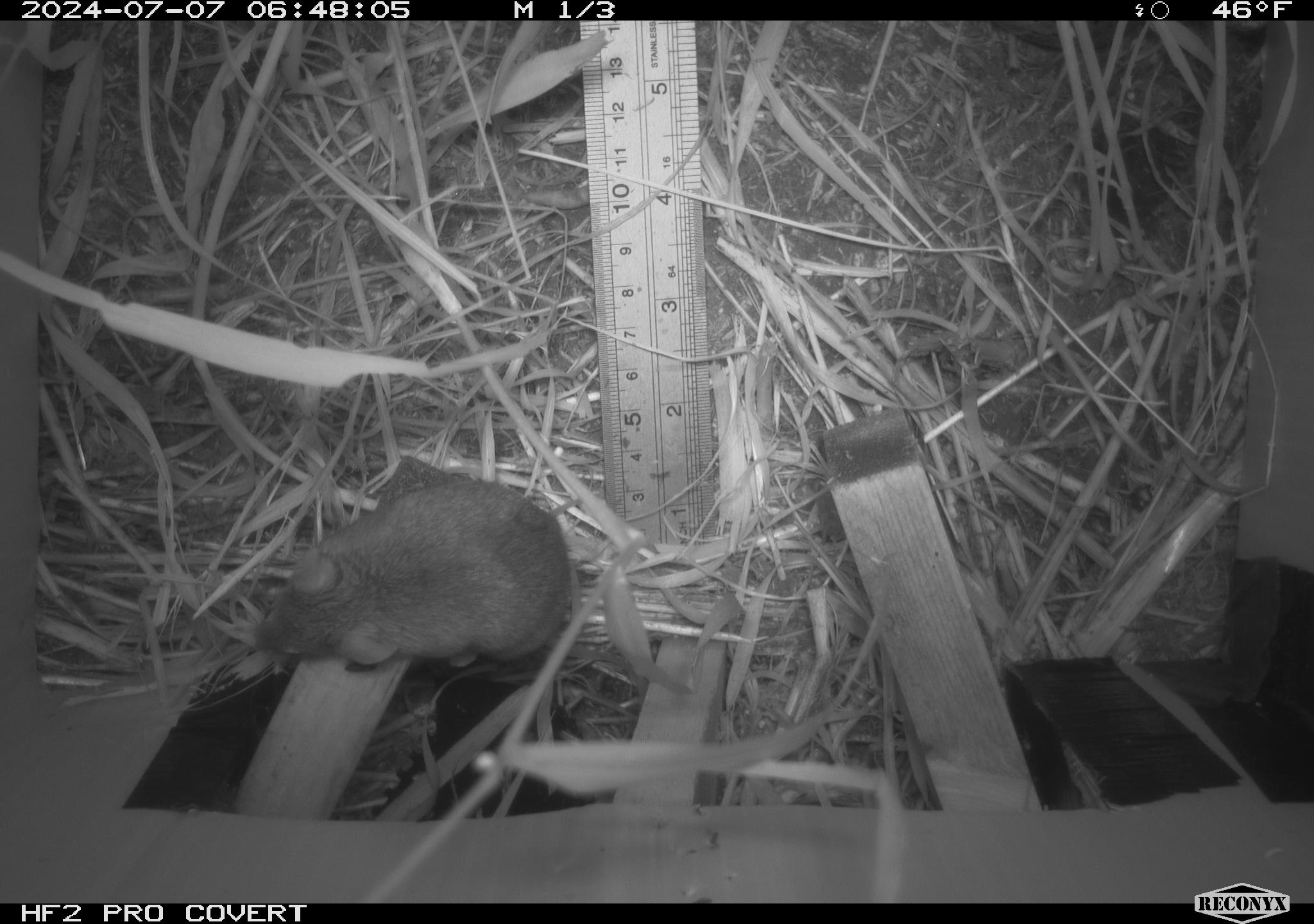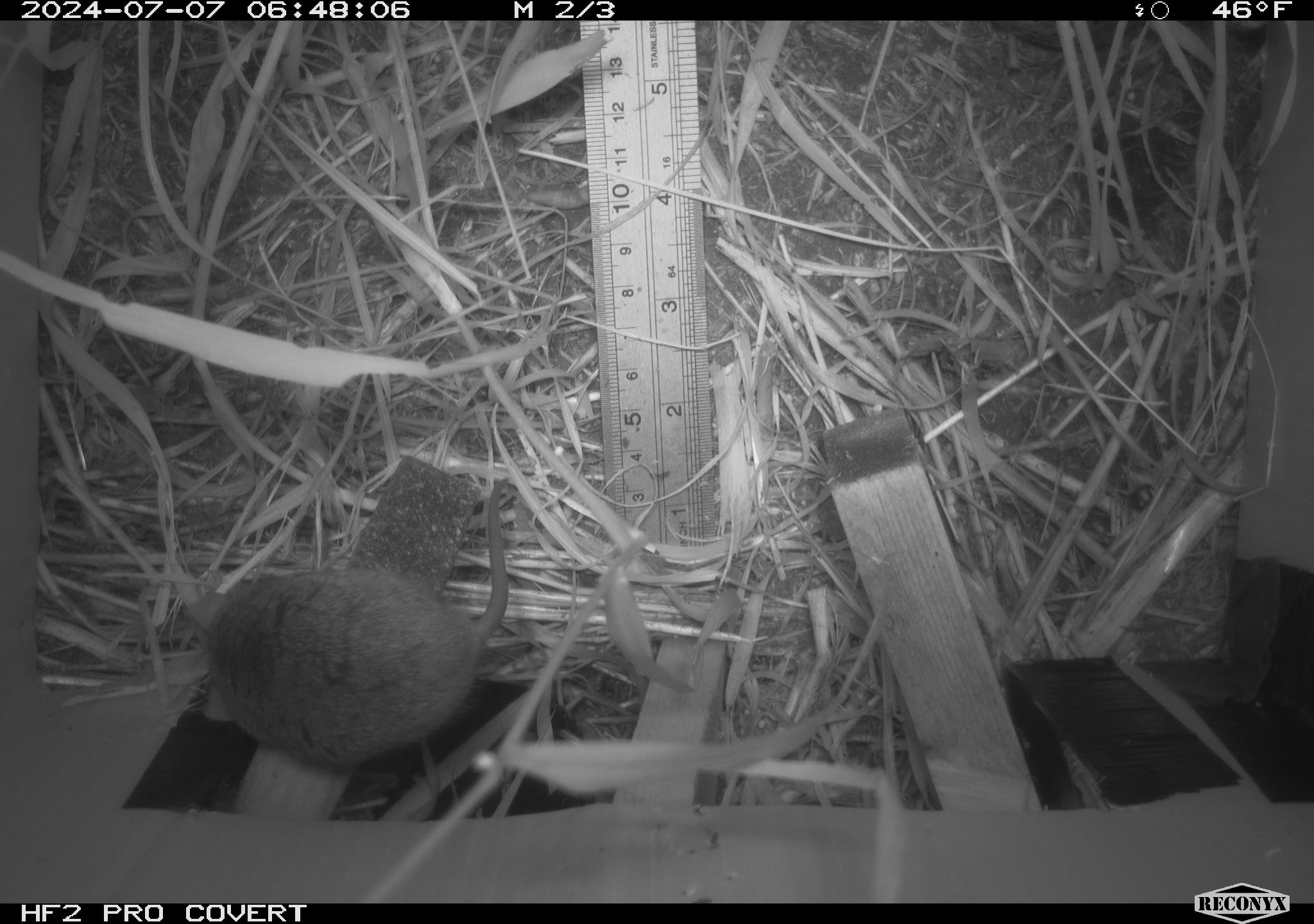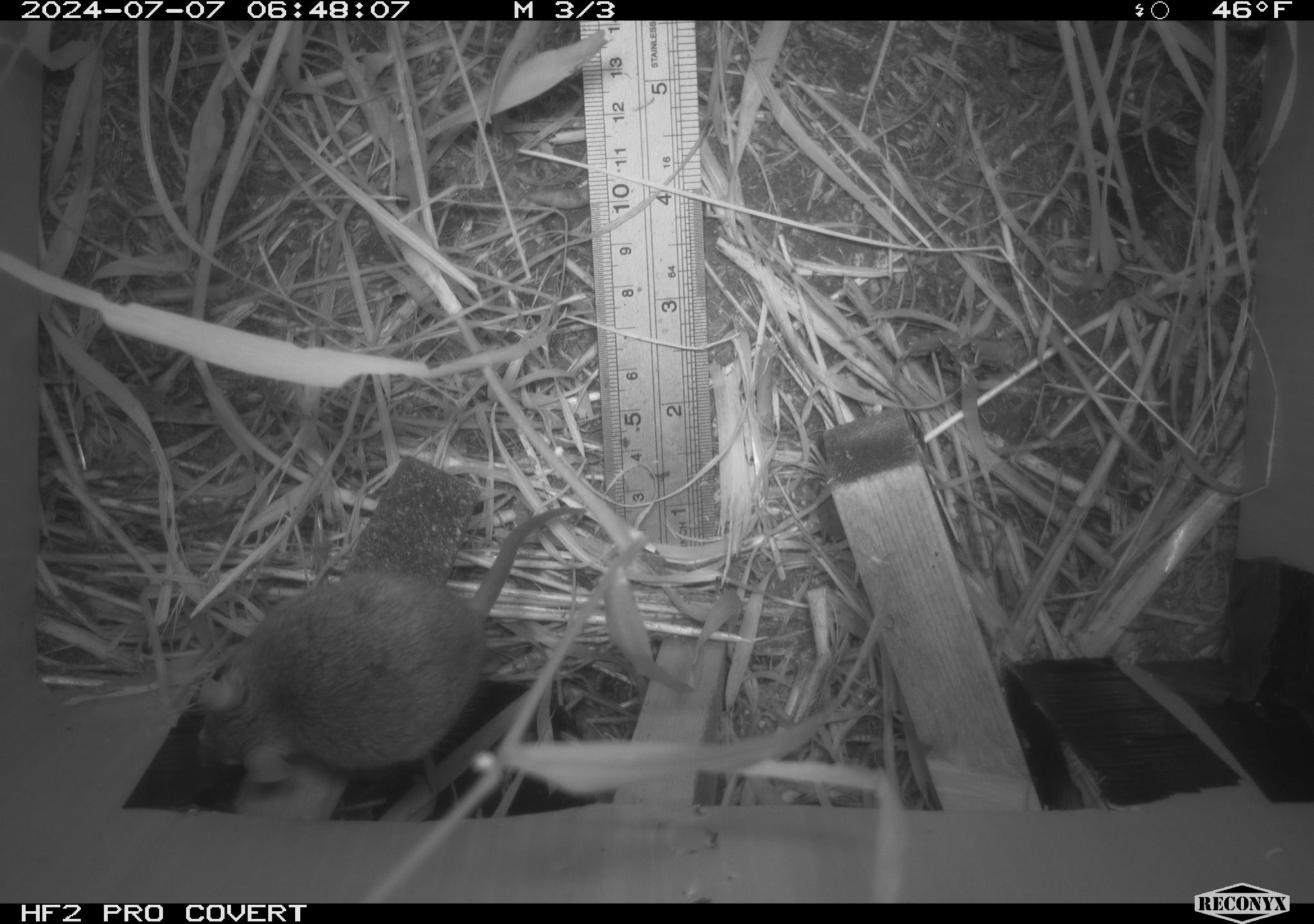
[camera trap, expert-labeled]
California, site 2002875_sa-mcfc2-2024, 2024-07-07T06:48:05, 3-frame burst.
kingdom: Animalia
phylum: Chordata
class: Mammalia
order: Rodentia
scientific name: Rodentia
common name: rodent